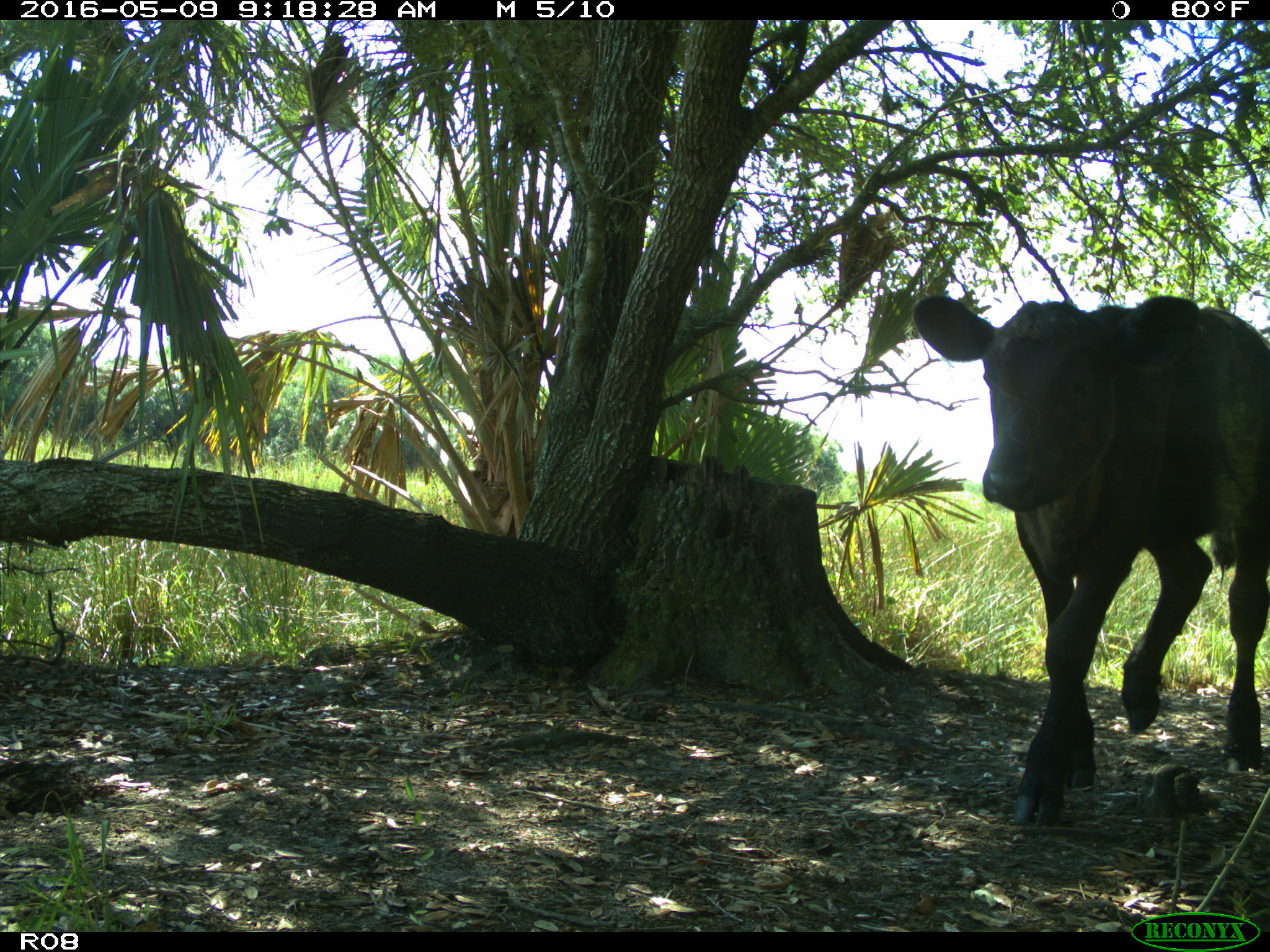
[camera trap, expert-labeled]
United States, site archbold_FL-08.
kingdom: Animalia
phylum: Chordata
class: Mammalia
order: Artiodactyla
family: Bovidae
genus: Bos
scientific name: Bos taurus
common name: domestic cow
Bos taurus (domestic cow).